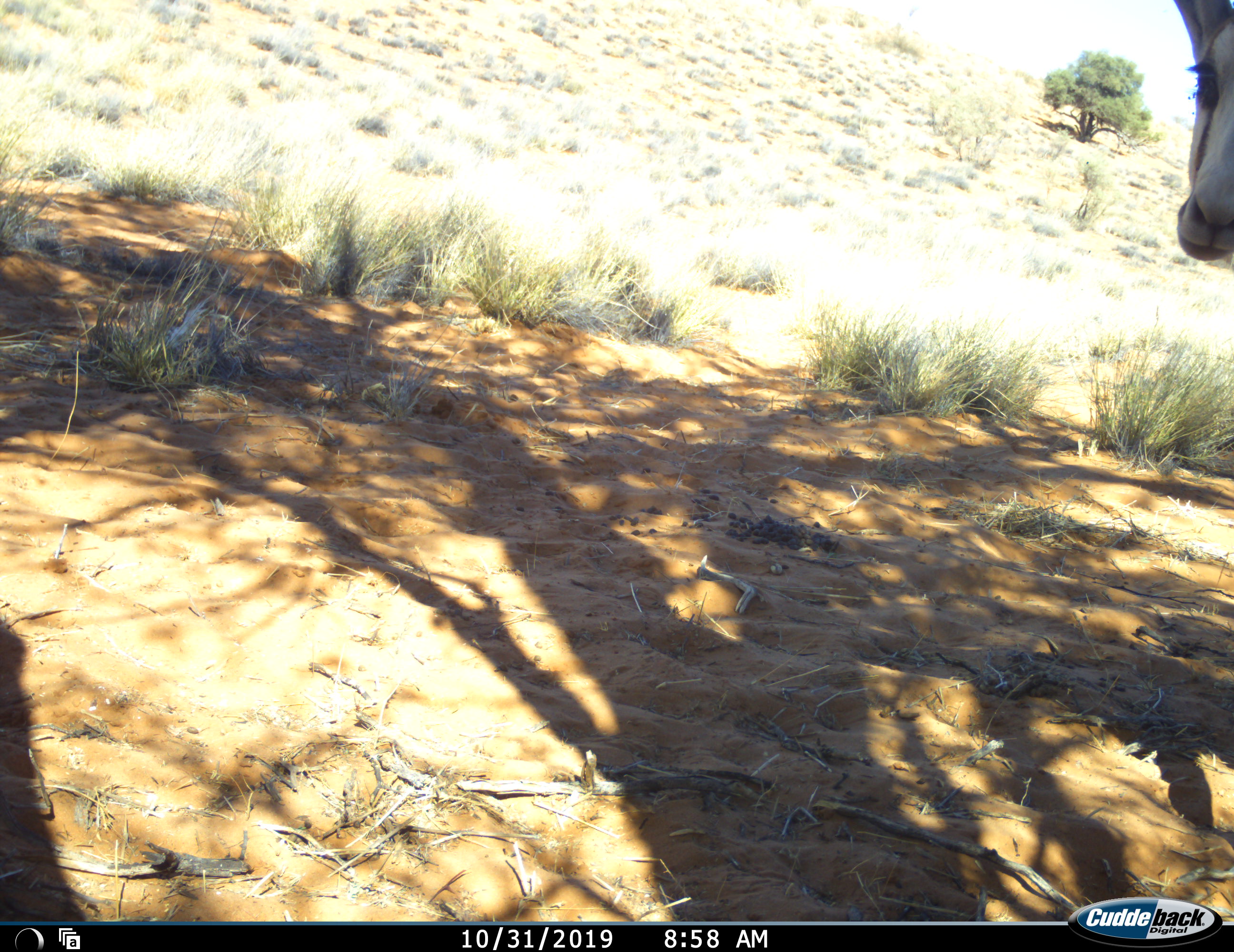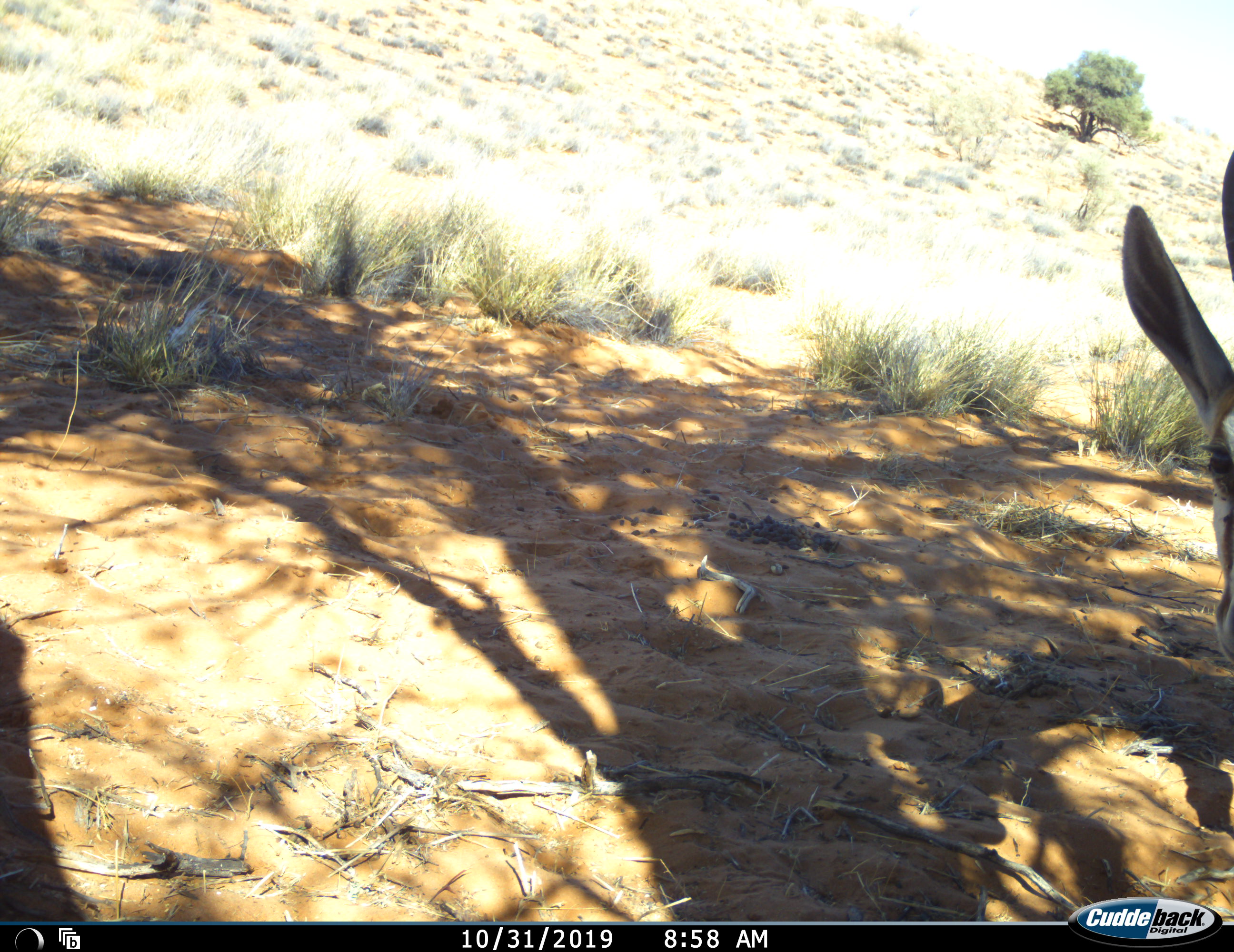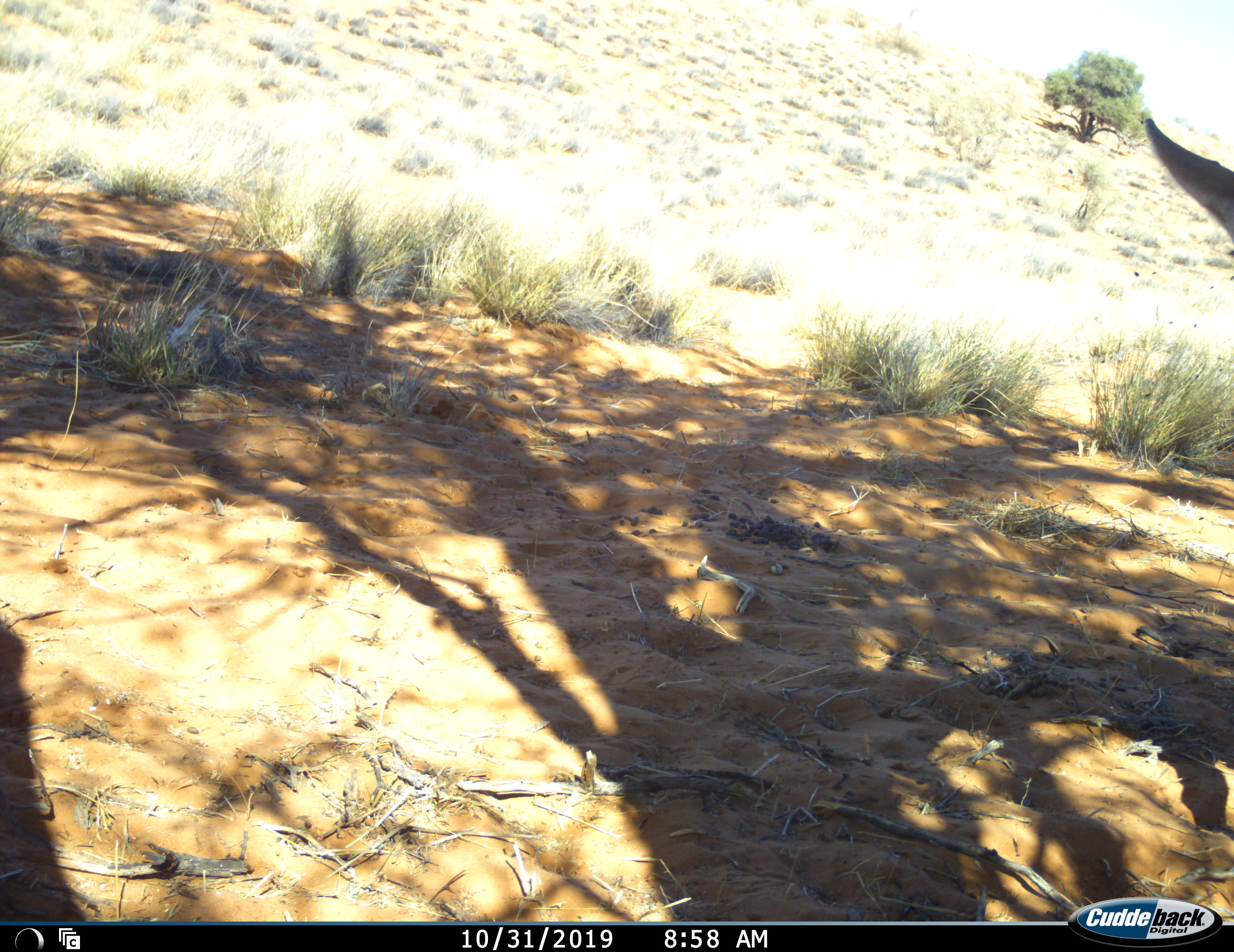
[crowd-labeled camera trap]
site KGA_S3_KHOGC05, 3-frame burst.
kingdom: Animalia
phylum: Chordata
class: Mammalia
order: Artiodactyla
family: Bovidae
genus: Antidorcas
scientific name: Antidorcas marsupialis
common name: springbok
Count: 1.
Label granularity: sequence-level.